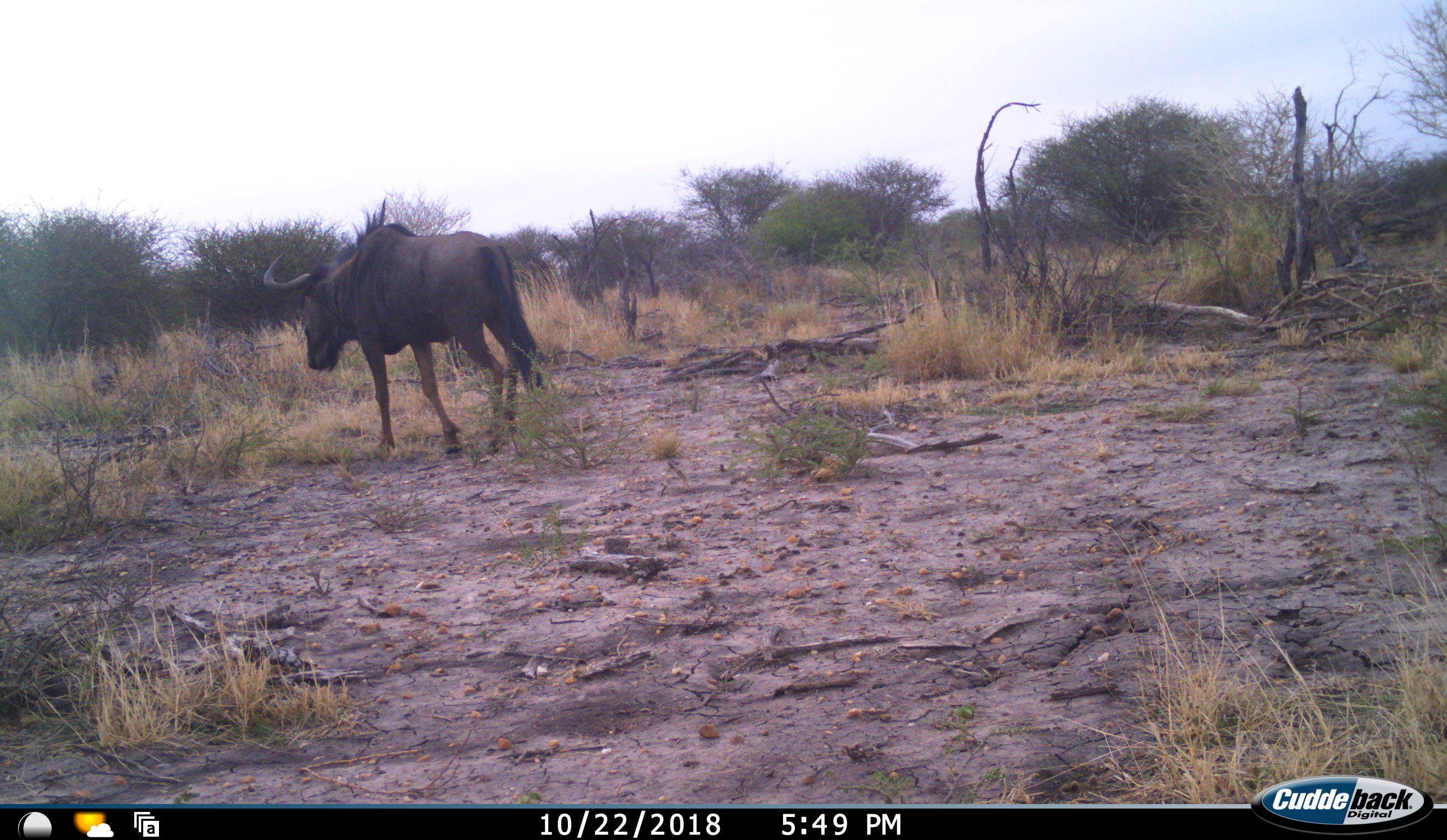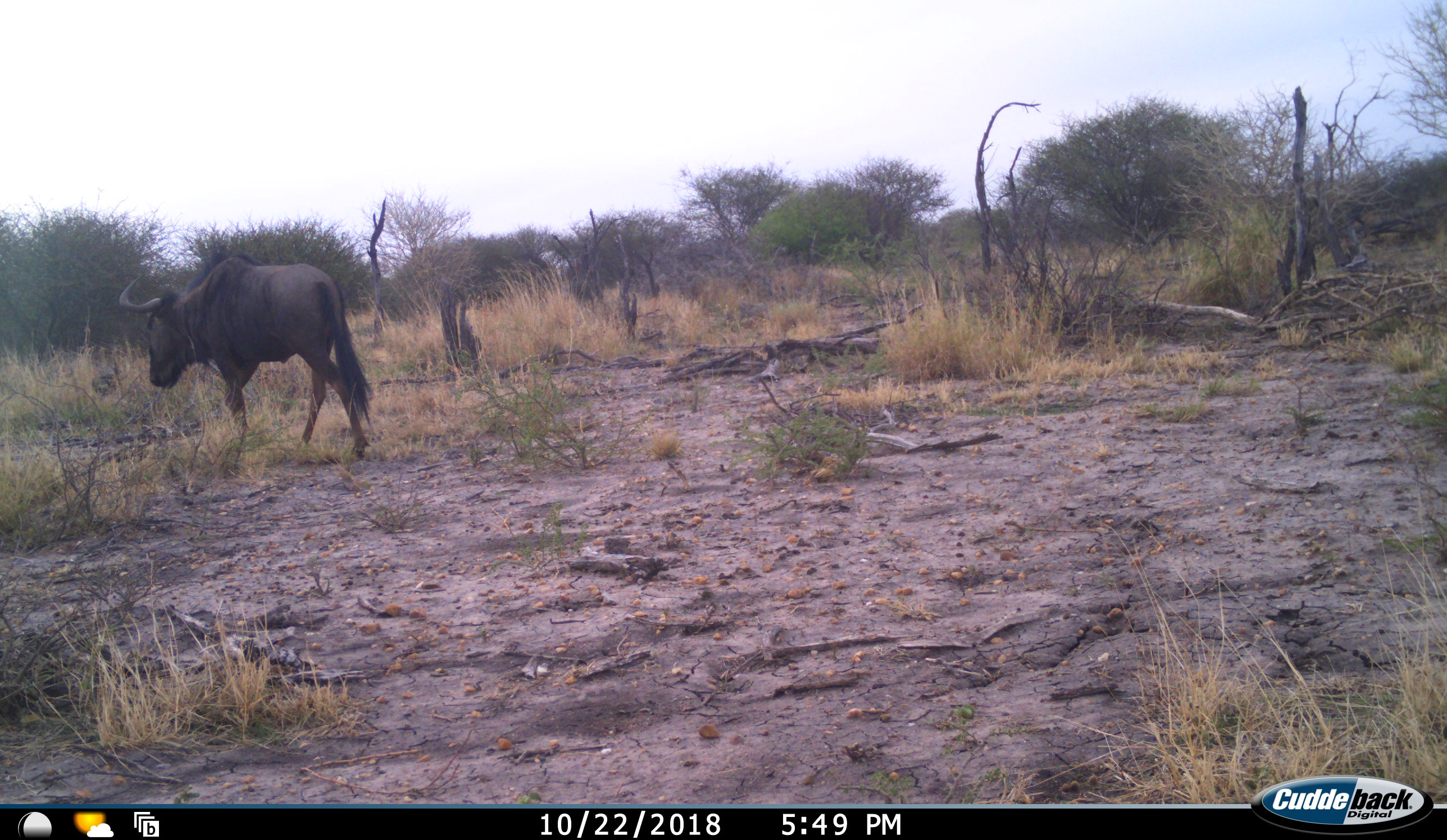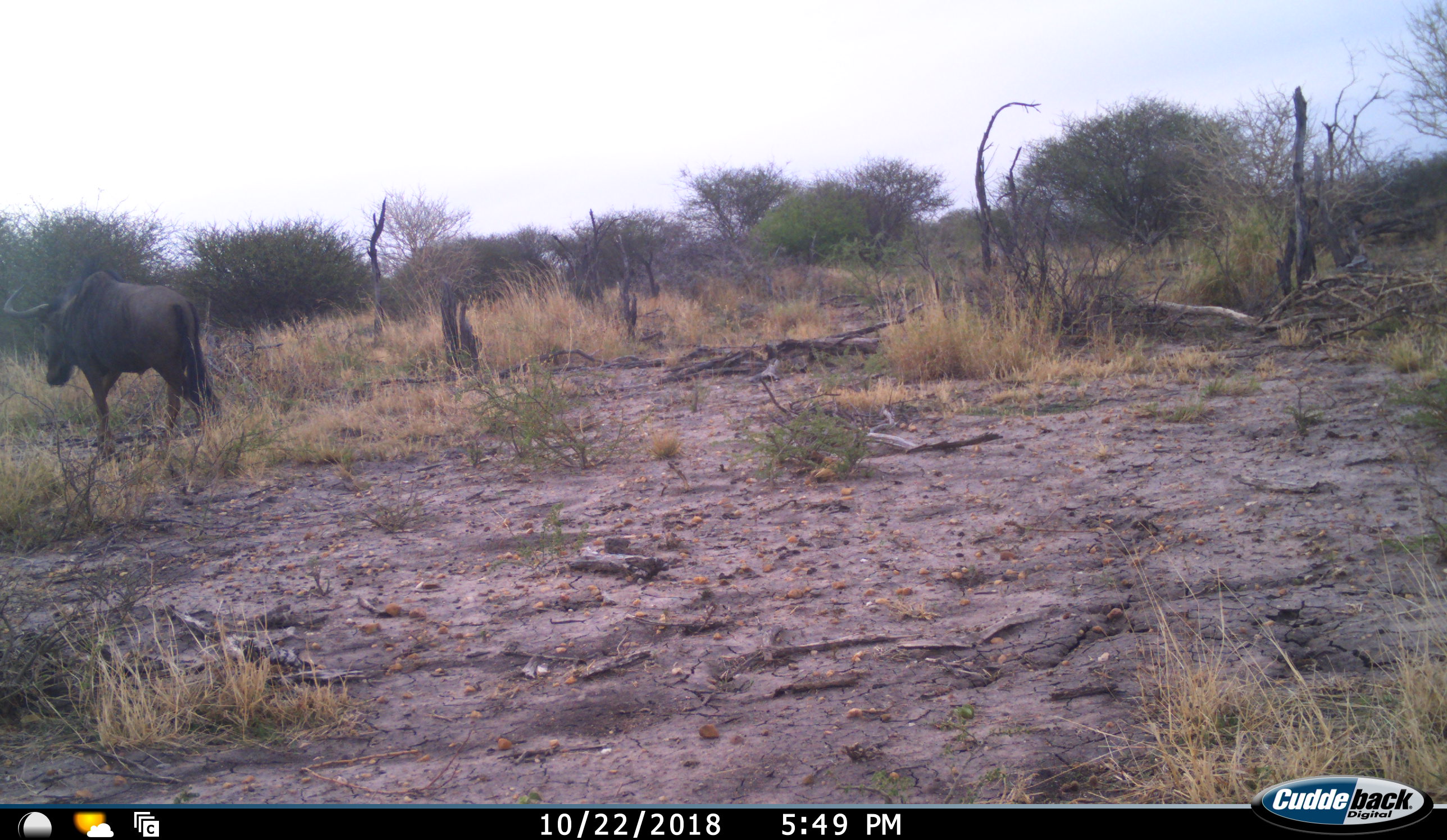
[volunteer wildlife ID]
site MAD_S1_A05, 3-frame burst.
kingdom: Animalia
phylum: Chordata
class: Mammalia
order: Artiodactyla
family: Bovidae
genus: Connochaetes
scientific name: Connochaetes taurinus taurinus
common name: blue wildebeest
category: wildebeestblue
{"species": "wildebeestblue (blue wildebeest) (Connochaetes taurinus taurinus)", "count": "1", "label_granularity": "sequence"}